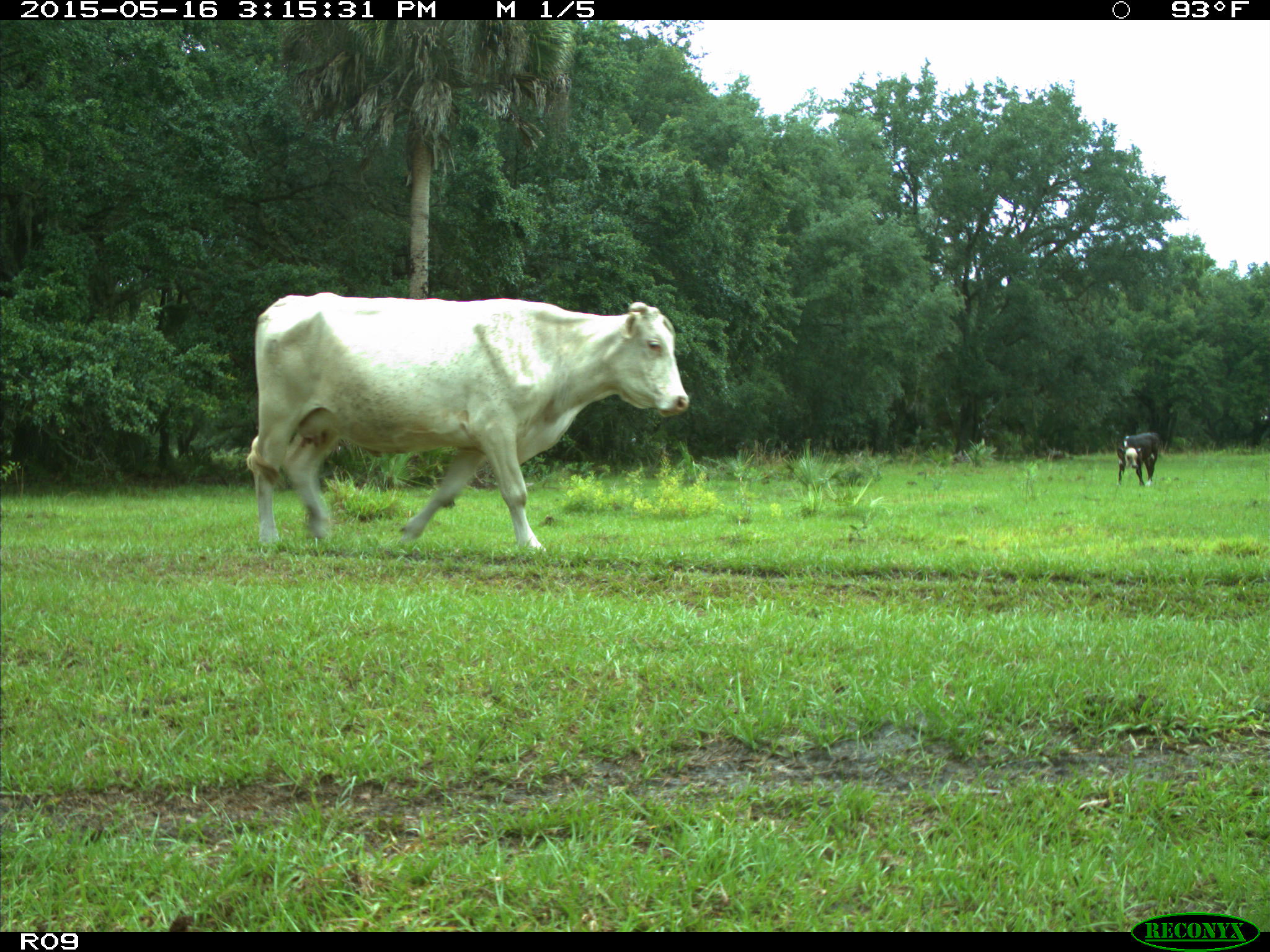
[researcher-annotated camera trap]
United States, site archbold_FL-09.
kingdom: Animalia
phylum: Chordata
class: Mammalia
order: Artiodactyla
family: Bovidae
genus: Bos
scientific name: Bos taurus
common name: domestic cow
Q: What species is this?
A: Bos taurus (domestic cow).